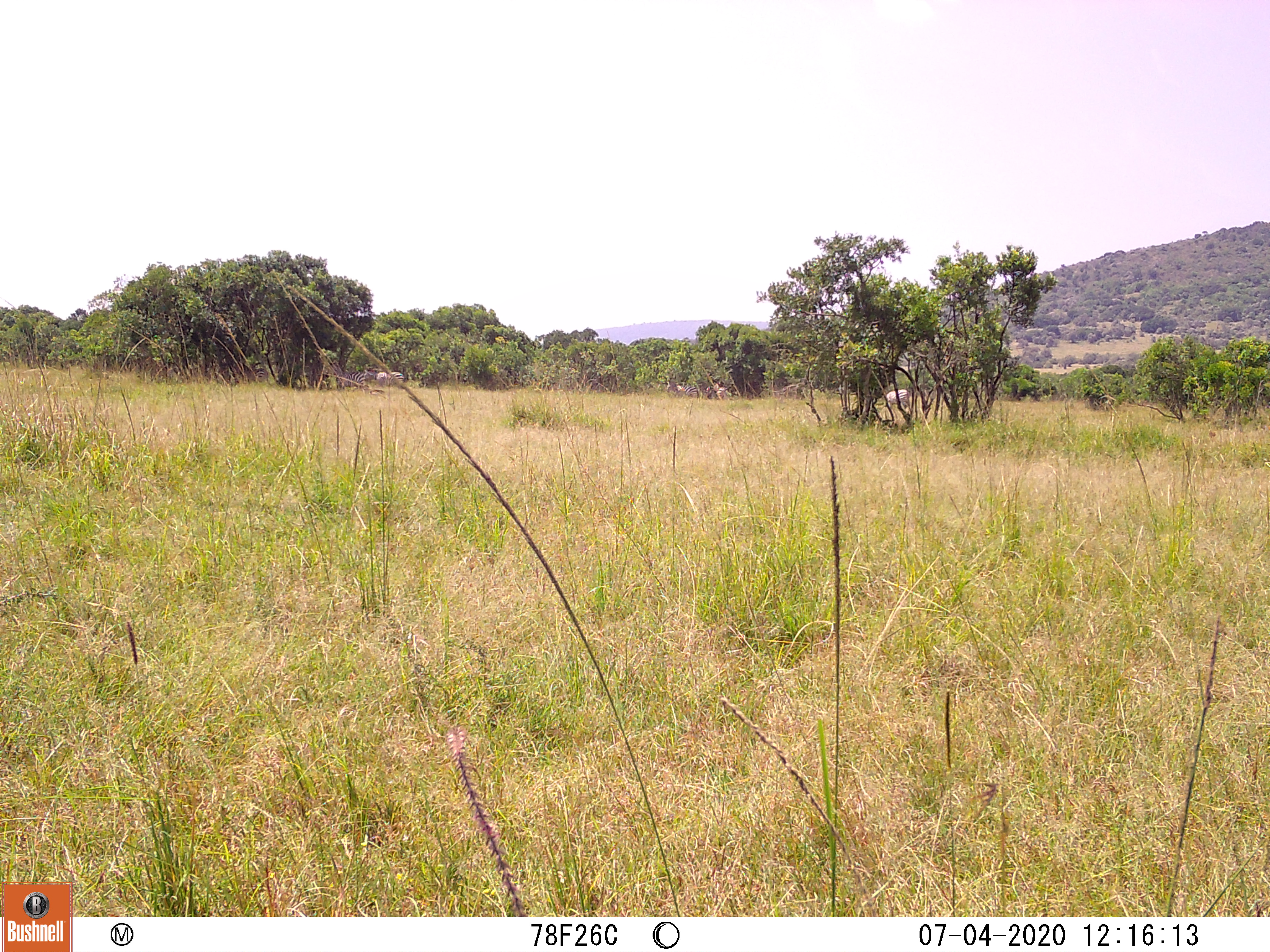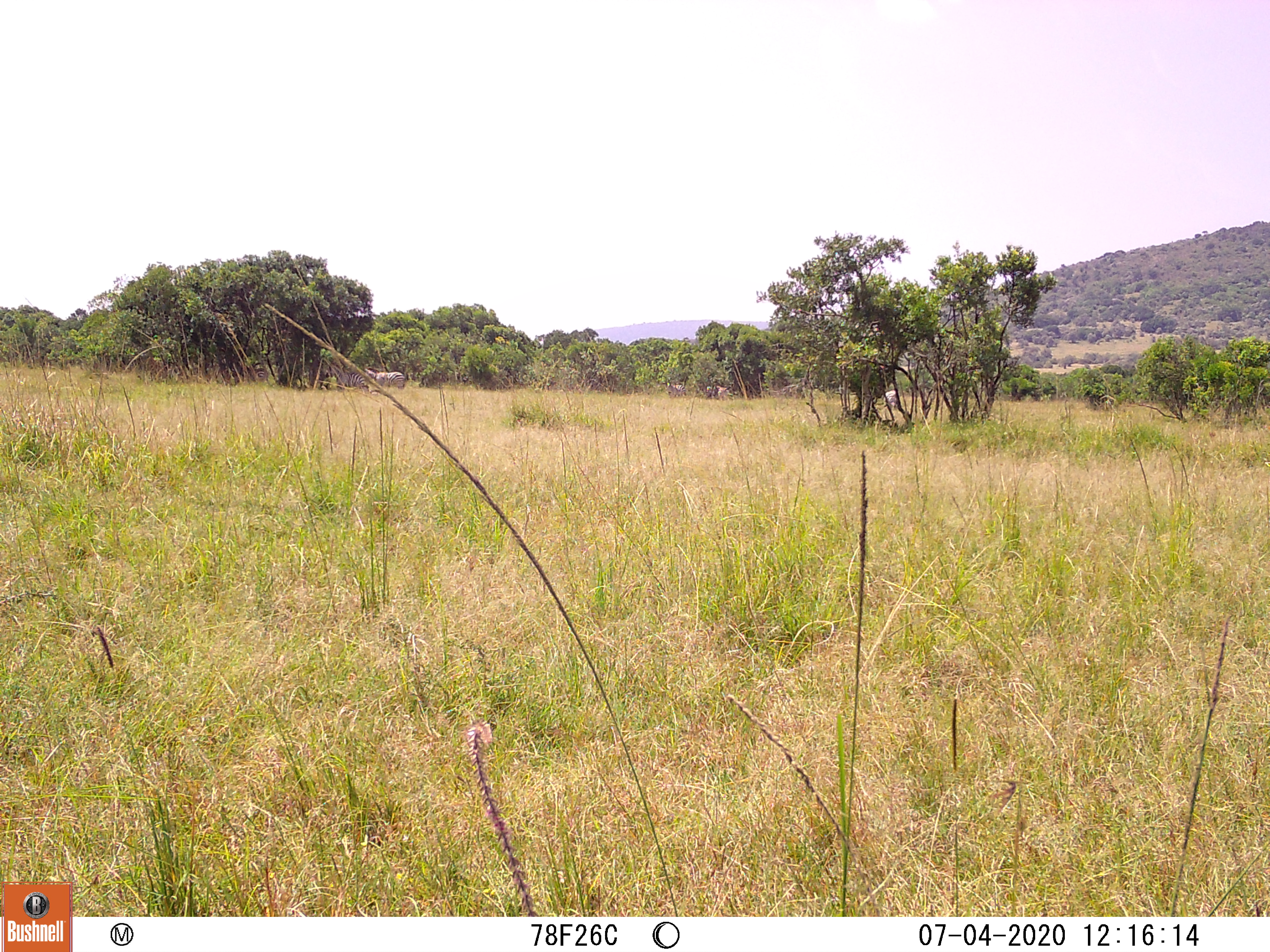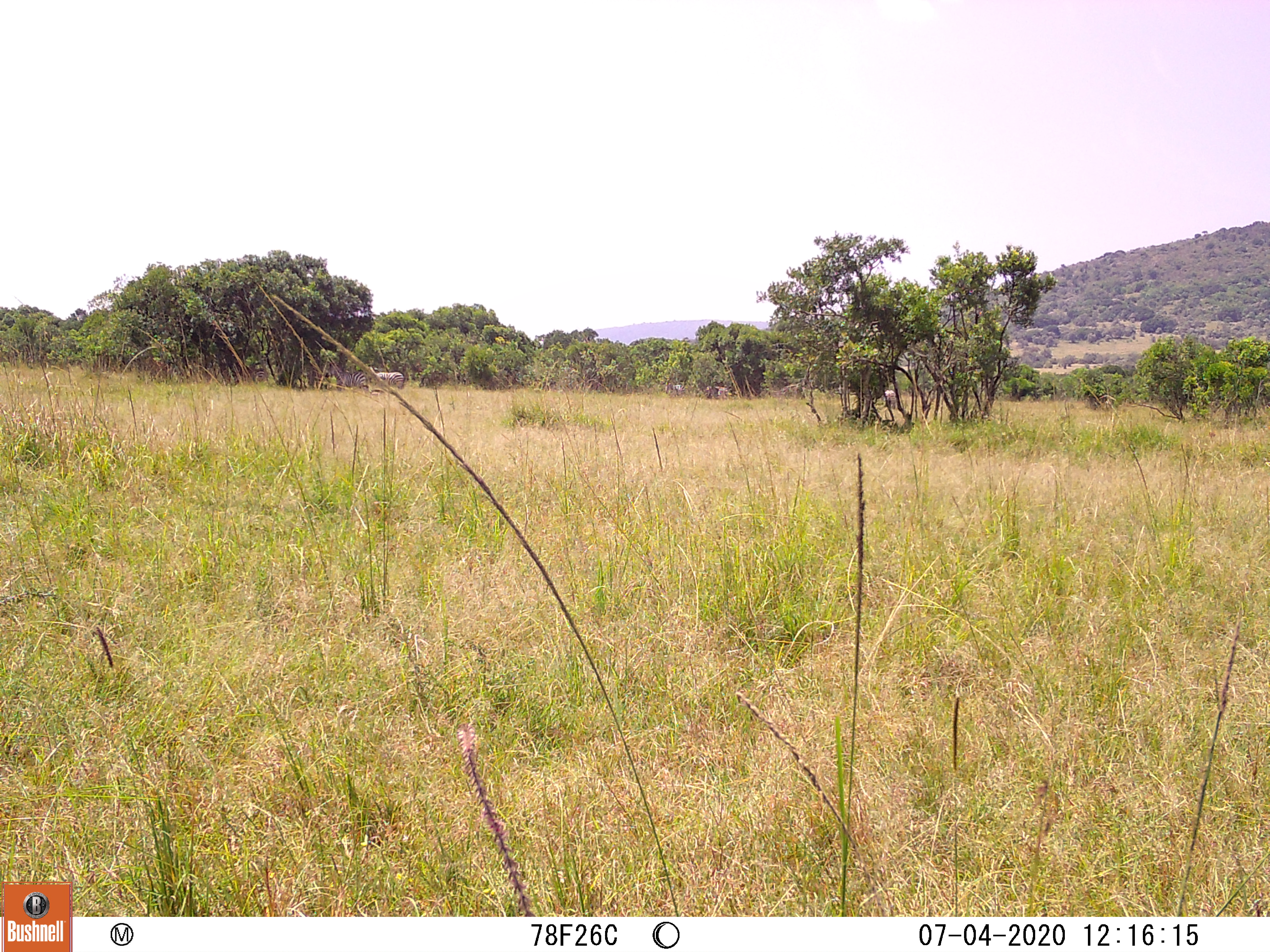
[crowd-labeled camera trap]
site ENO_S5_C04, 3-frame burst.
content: unidentified animal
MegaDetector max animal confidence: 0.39